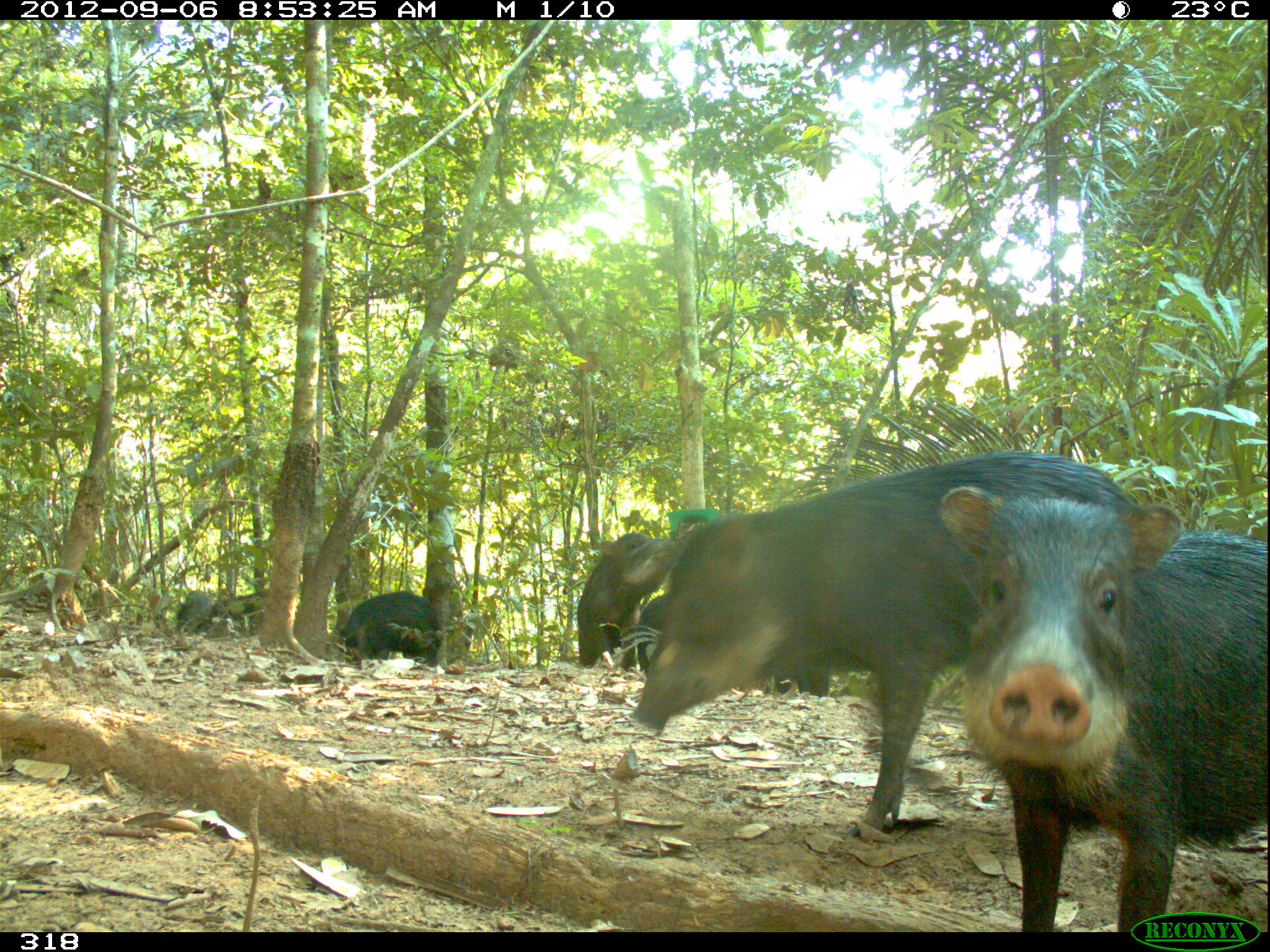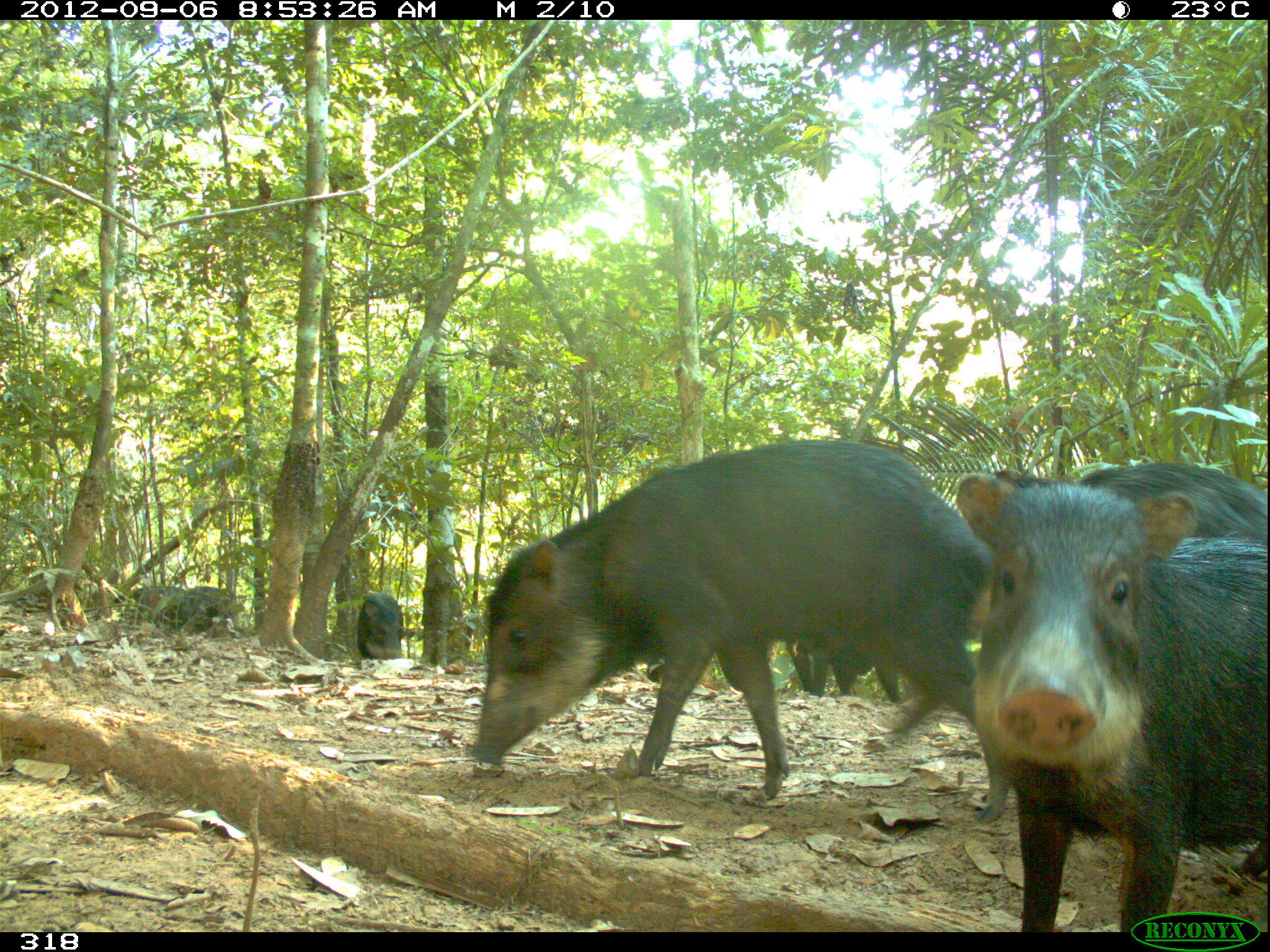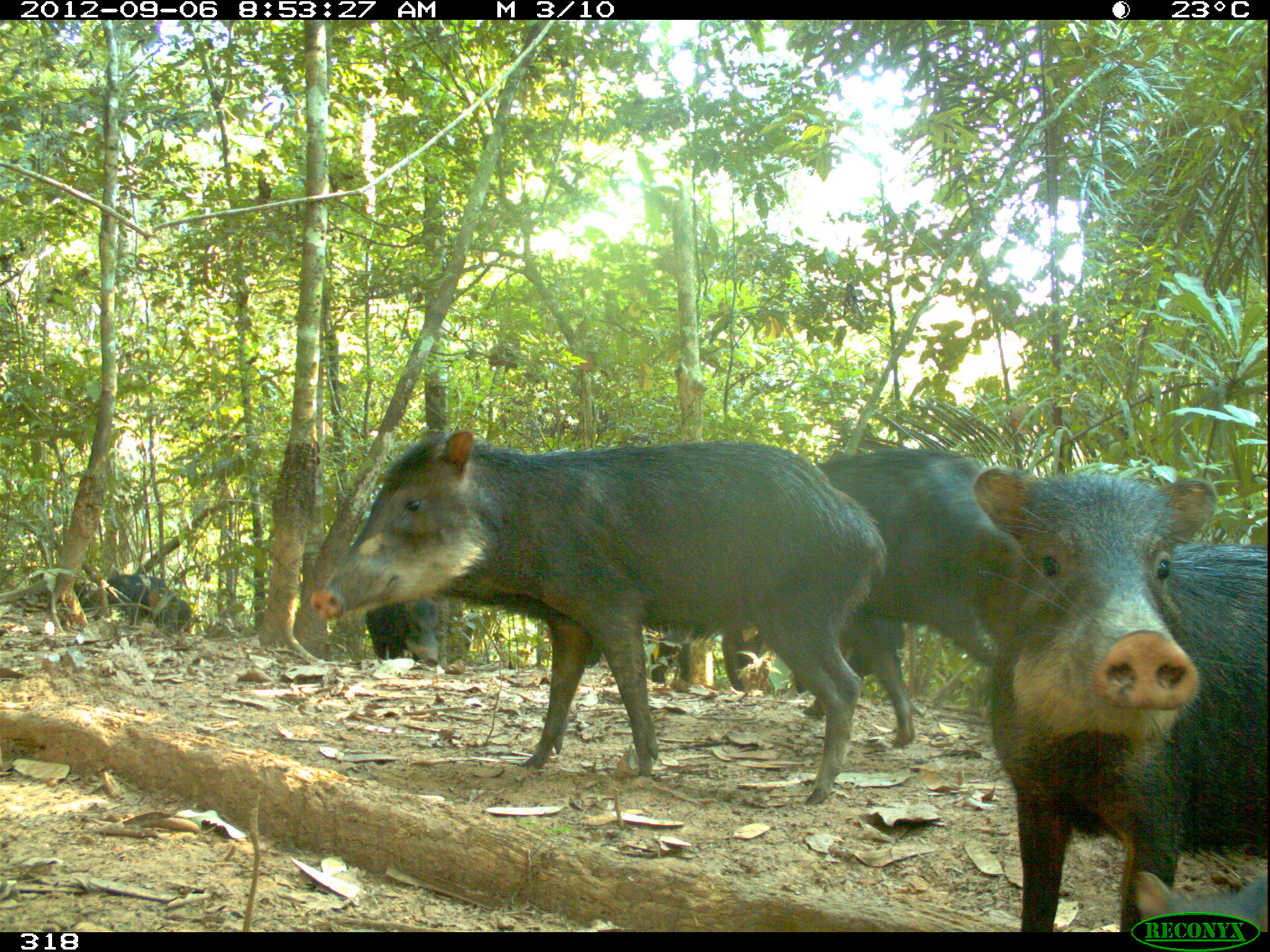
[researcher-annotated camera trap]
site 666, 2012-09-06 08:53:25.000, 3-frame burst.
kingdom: Animalia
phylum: Chordata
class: Mammalia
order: Artiodactyla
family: Tayassuidae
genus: Tayassu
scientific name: Tayassu pecari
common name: white-lipped peccary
Tayassu pecari (white-lipped peccary).